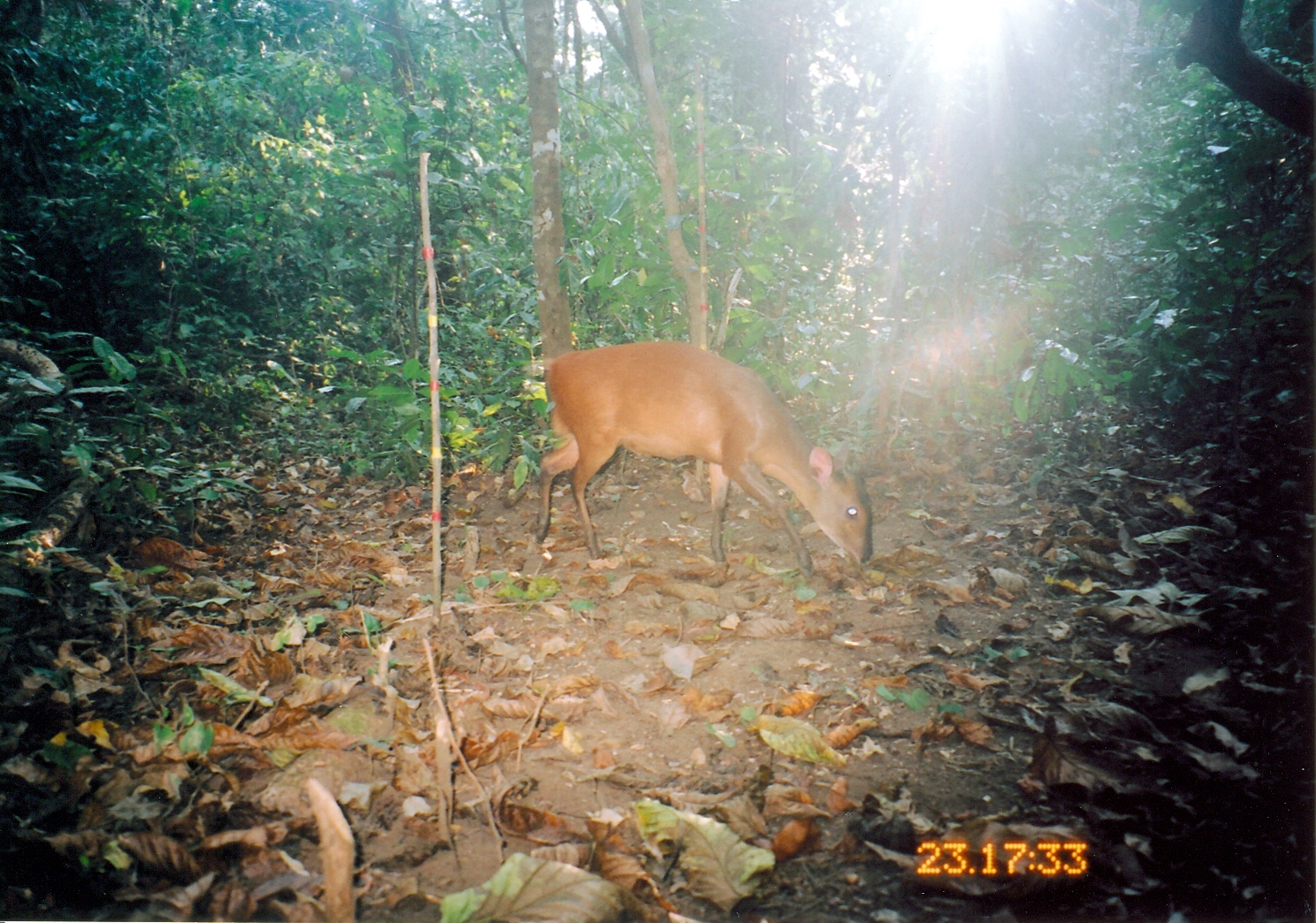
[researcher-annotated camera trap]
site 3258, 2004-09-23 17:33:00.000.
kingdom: Animalia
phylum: Chordata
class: Mammalia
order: Artiodactyla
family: Bovidae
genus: Cephalophus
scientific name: Cephalophus harveyi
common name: harvey's duiker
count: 1